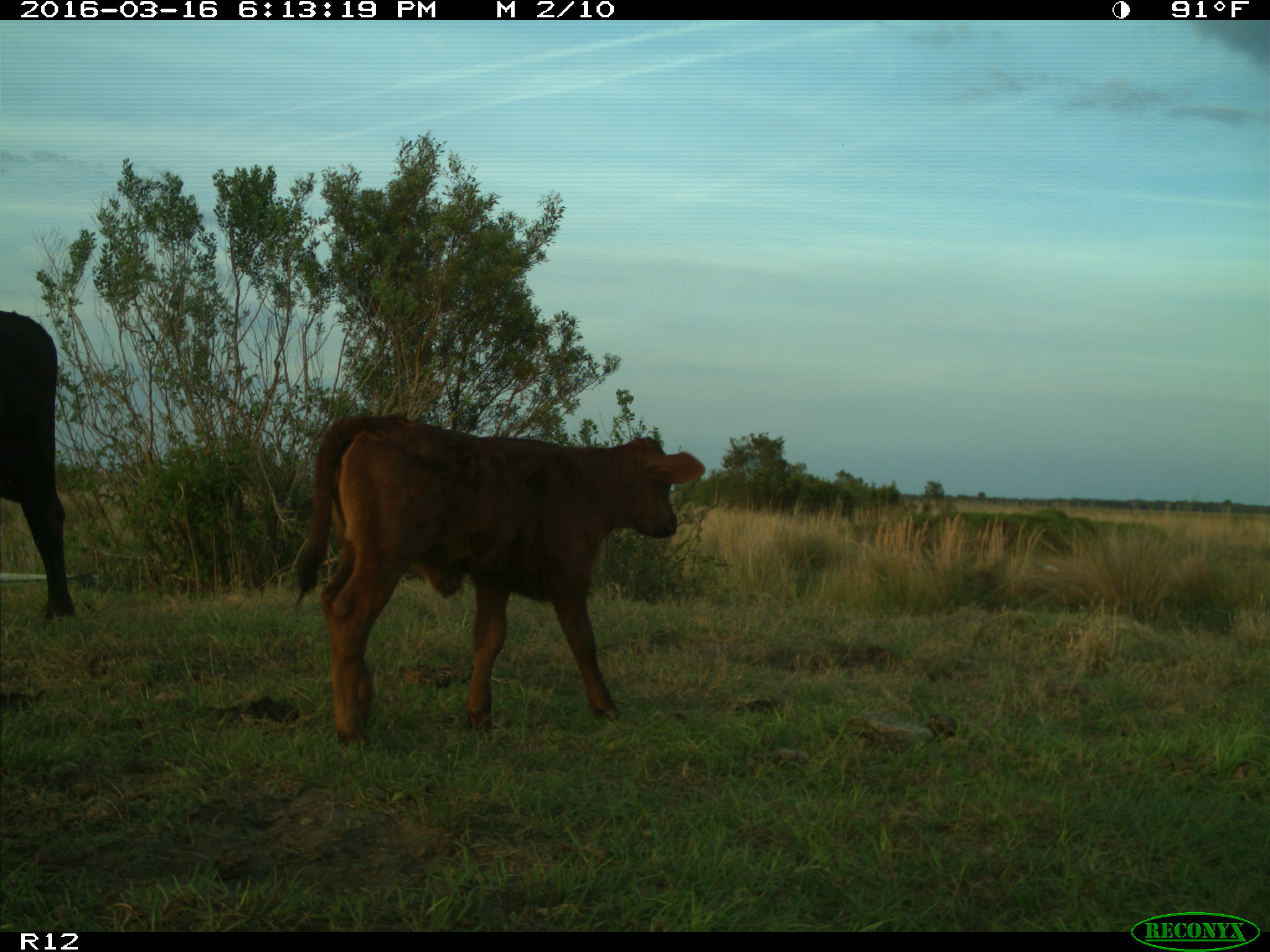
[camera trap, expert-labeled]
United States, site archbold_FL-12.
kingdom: Animalia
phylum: Chordata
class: Mammalia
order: Artiodactyla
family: Bovidae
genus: Bos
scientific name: Bos taurus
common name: domestic cow